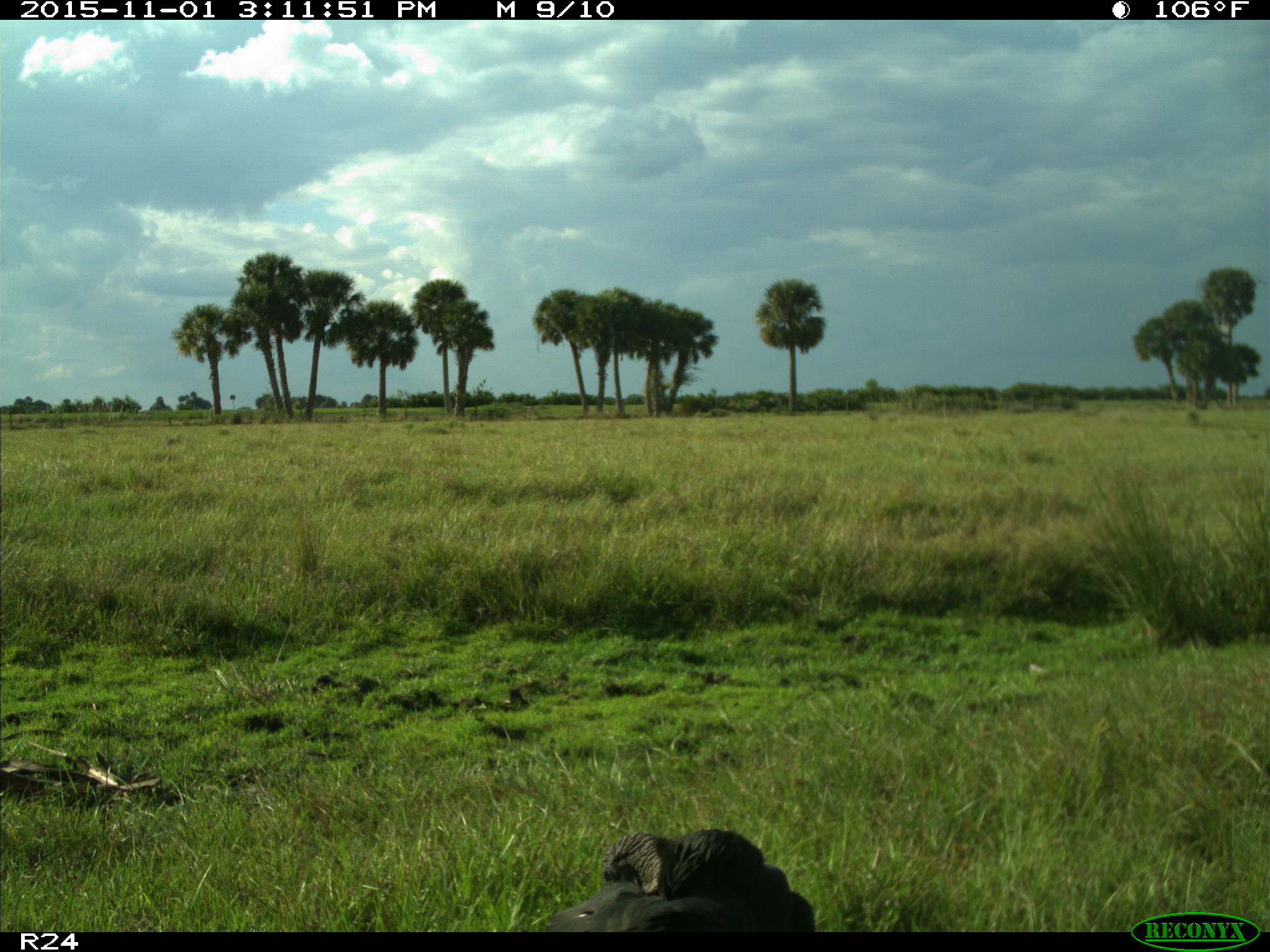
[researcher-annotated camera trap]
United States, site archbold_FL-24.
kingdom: Animalia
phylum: Chordata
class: Aves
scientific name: Aves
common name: birds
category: unidentified bird